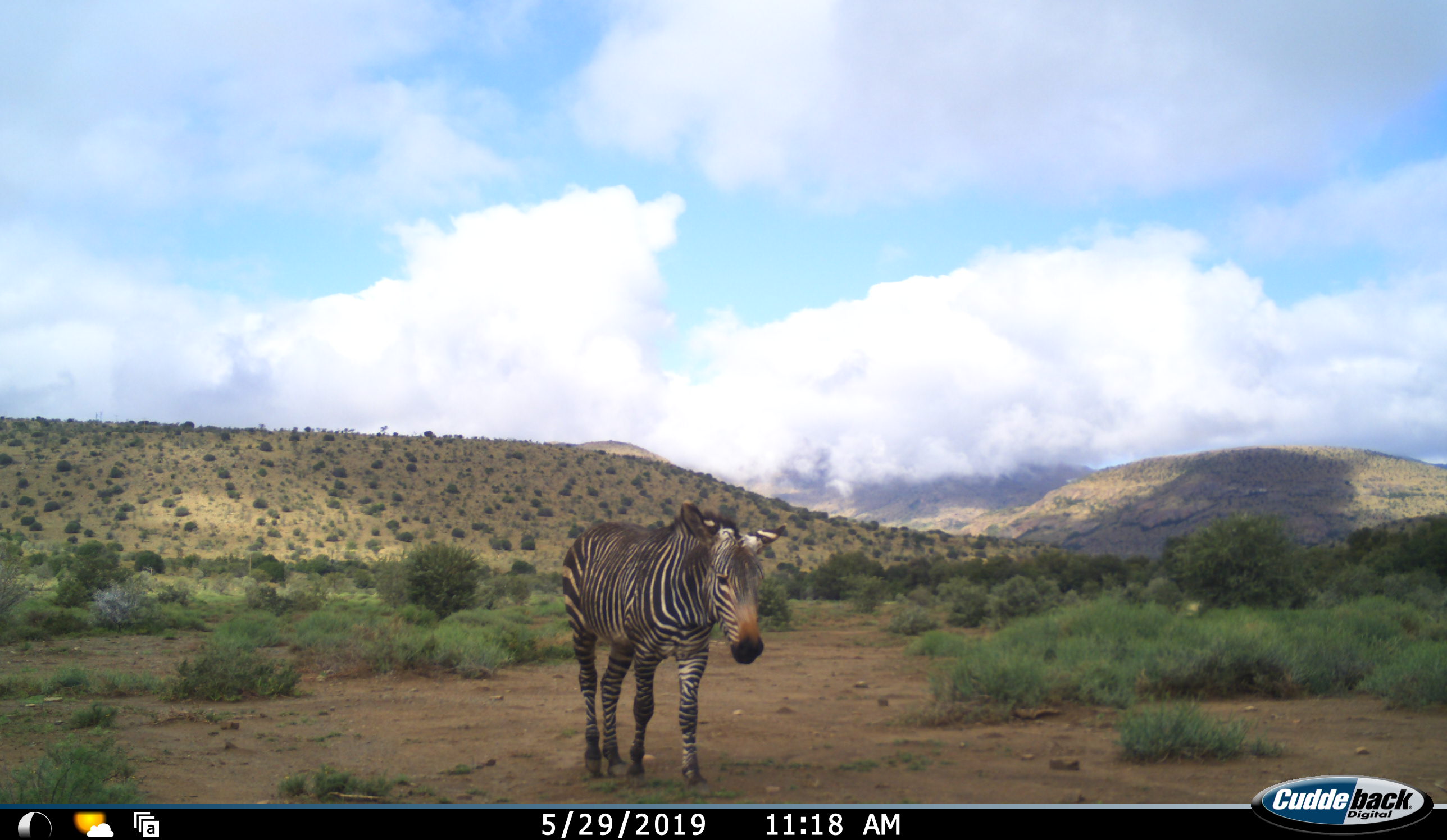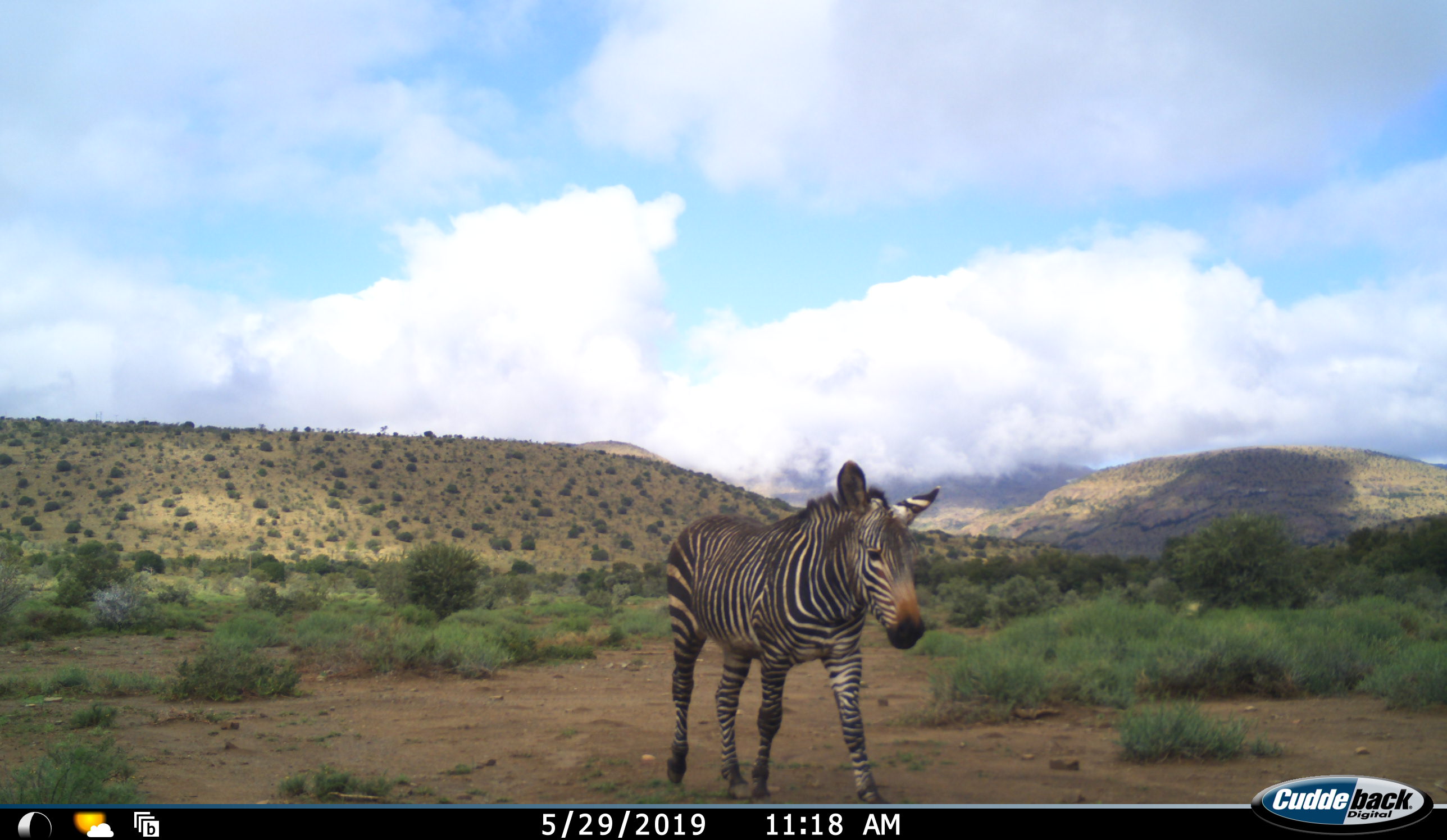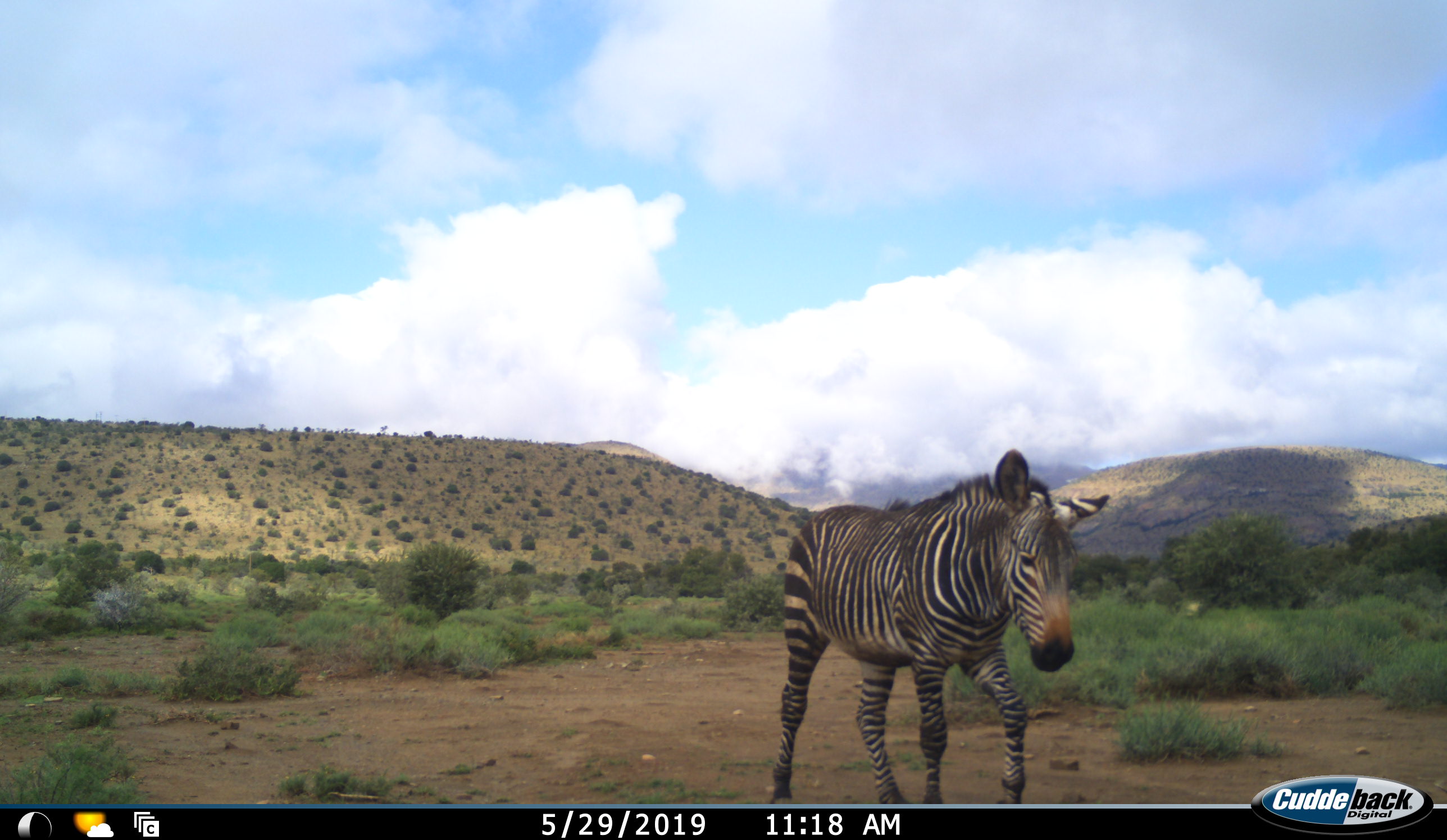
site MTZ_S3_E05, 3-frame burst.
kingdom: Animalia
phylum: Chordata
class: Mammalia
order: Perissodactyla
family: Equidae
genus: Equus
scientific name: Equus zebra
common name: mountain zebra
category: zebramountain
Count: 1.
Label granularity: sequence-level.